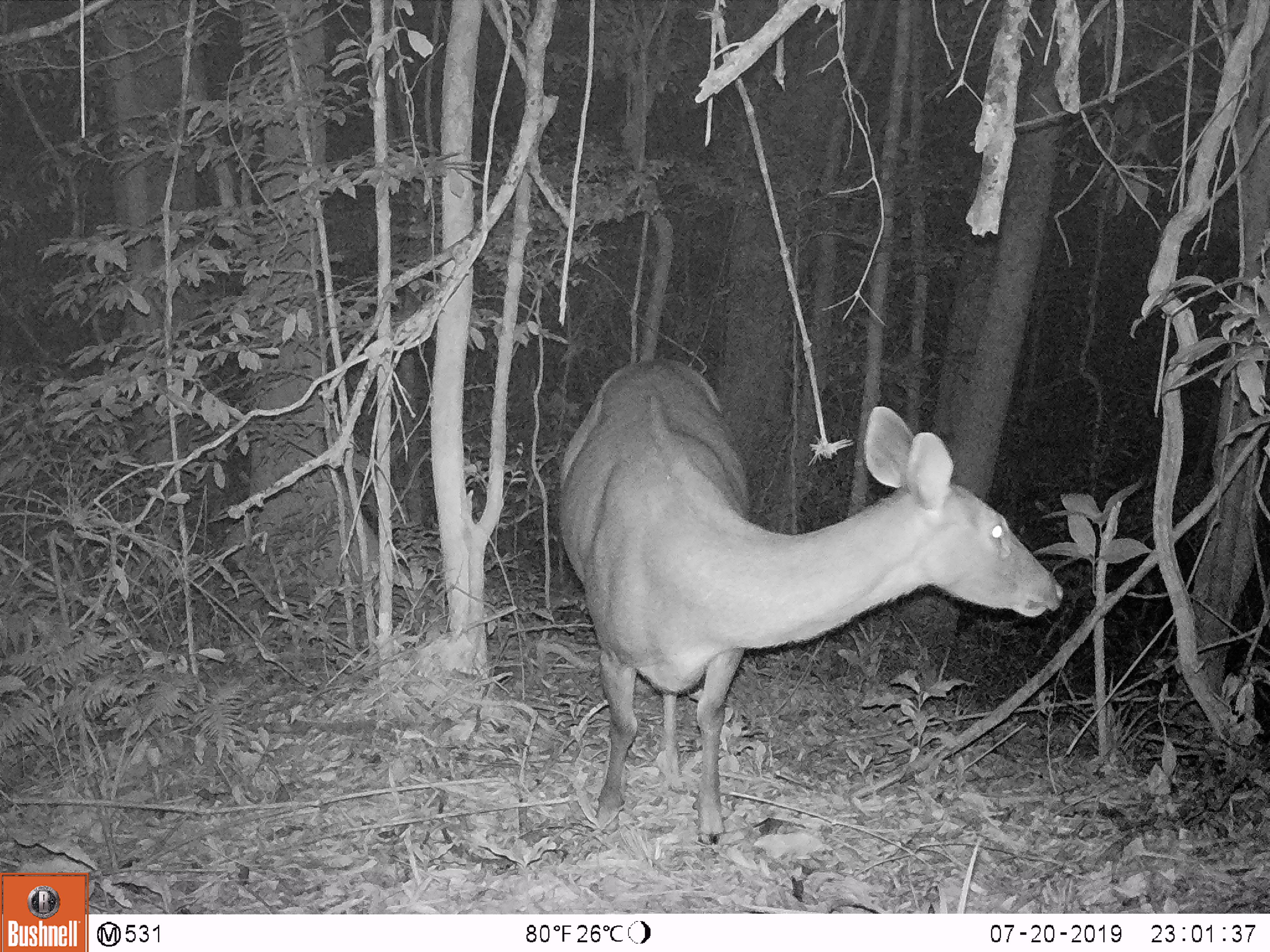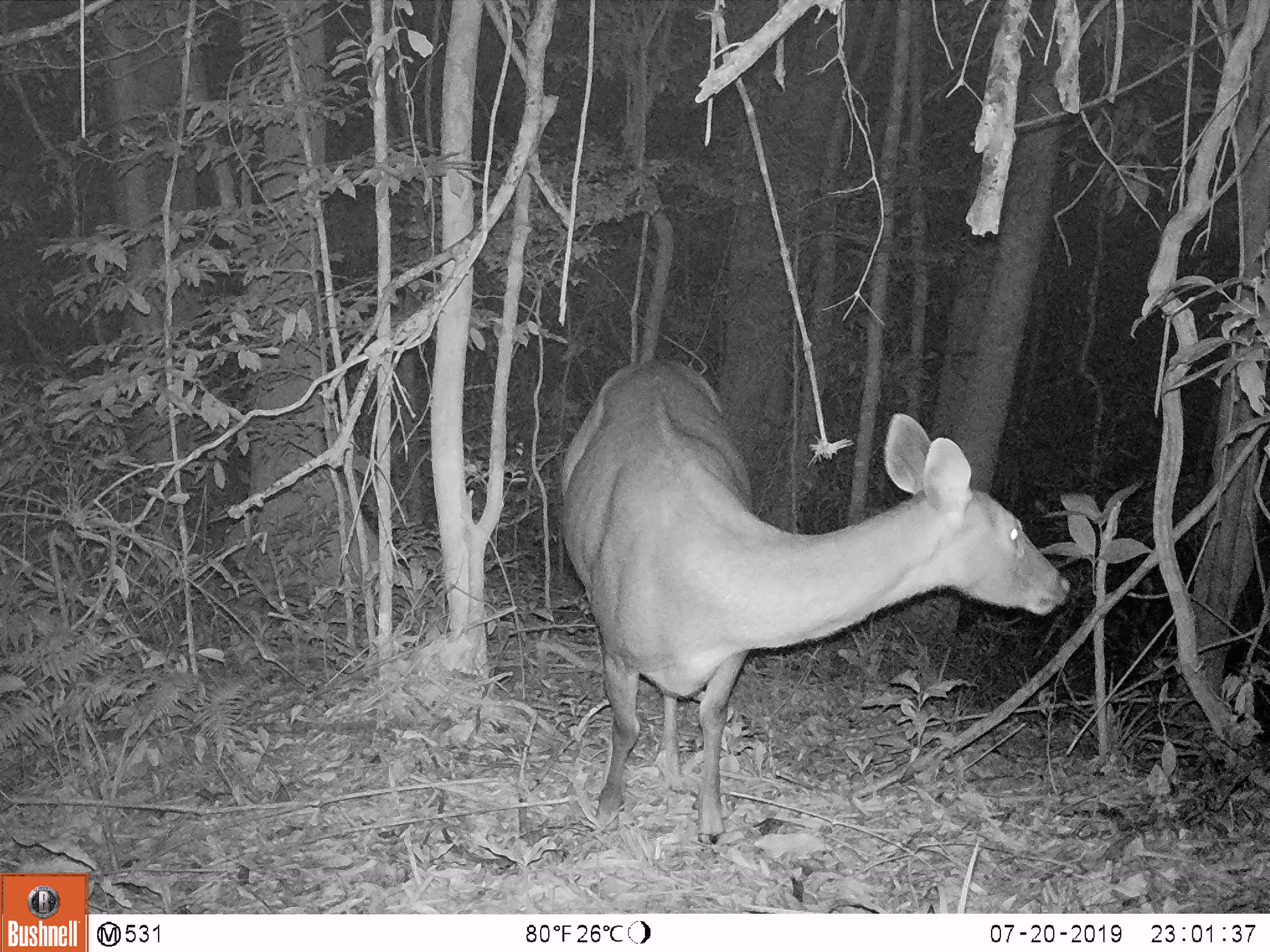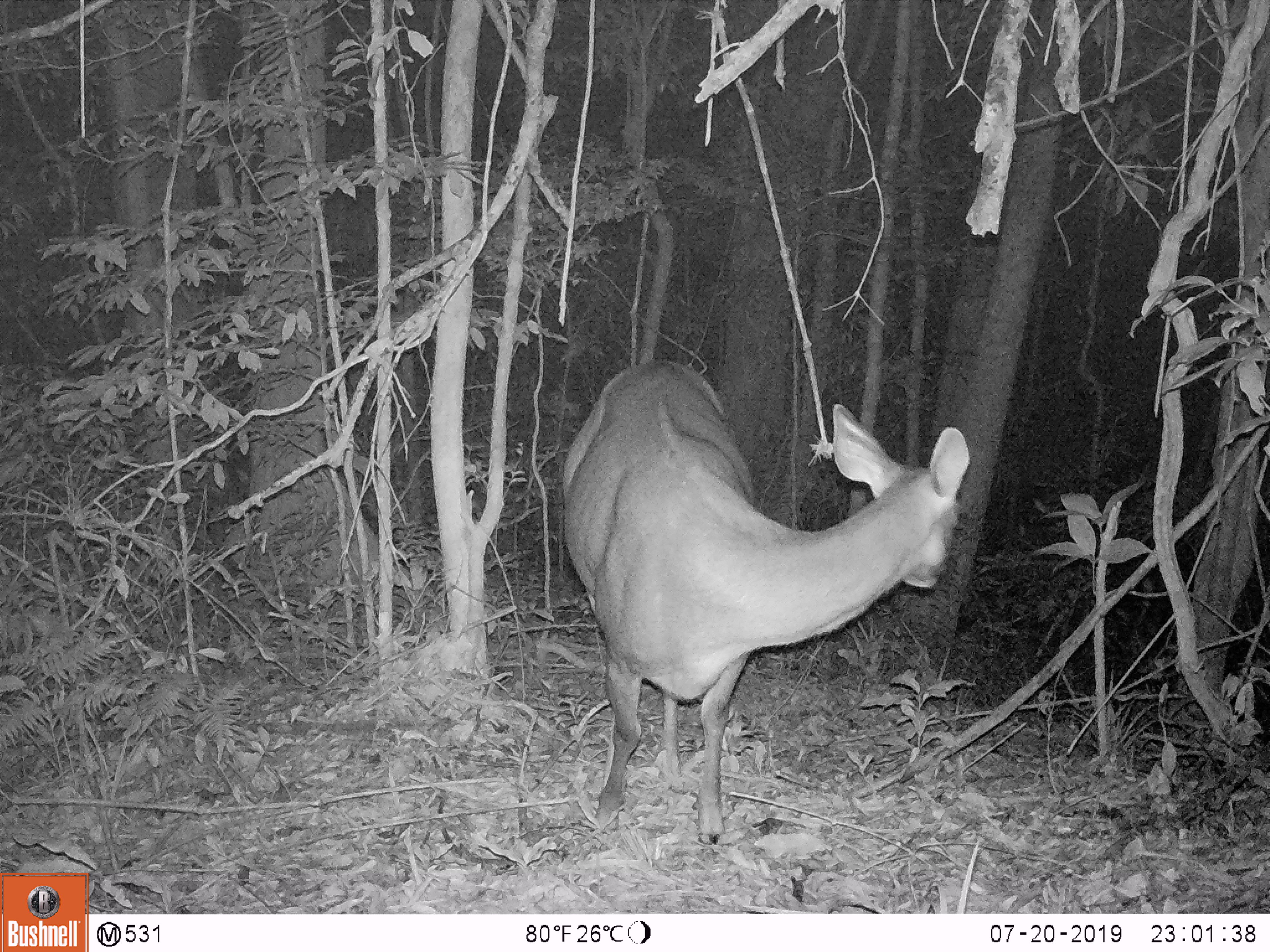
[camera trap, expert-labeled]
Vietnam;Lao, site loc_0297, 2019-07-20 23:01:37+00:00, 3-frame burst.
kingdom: Animalia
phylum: Chordata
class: Mammalia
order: Artiodactyla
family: Cervidae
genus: Rusa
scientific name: Rusa unicolor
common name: sambar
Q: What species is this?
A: Sambar (Rusa unicolor).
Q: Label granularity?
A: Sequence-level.